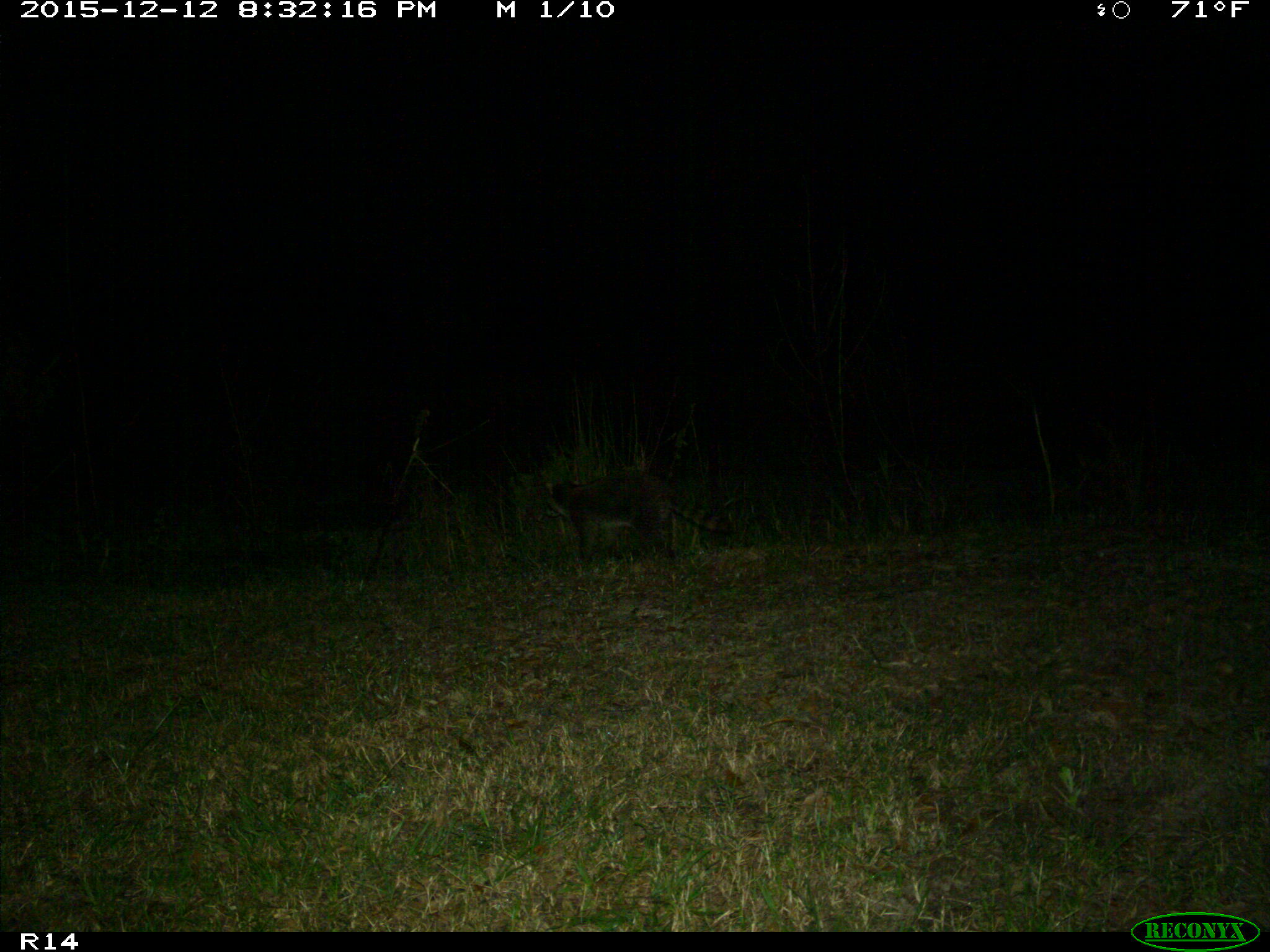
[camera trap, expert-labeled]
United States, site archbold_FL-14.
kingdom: Animalia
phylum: Chordata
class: Mammalia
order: Carnivora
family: Procyonidae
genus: Procyon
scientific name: Procyon lotor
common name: common raccoon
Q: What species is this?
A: Procyon lotor (common raccoon).